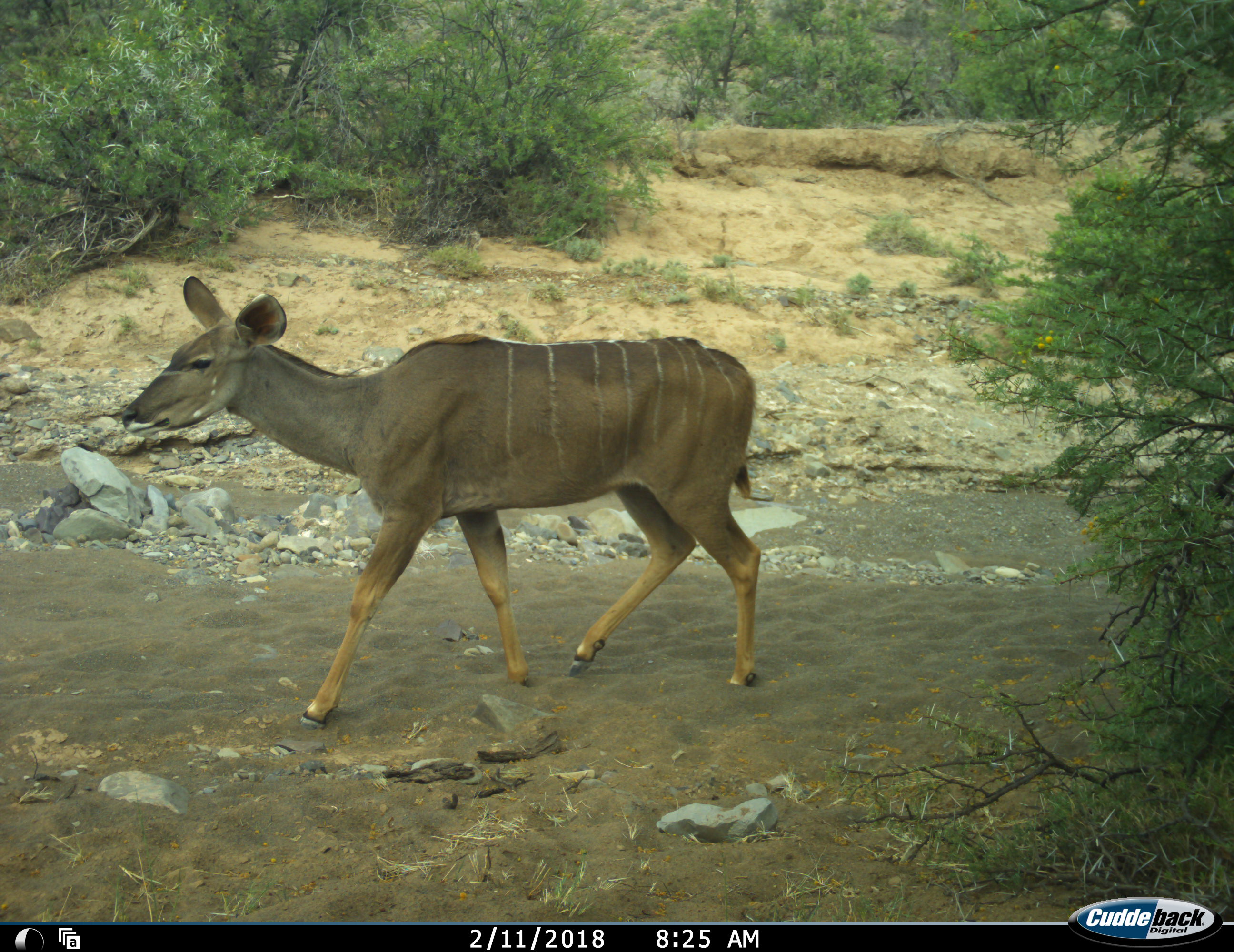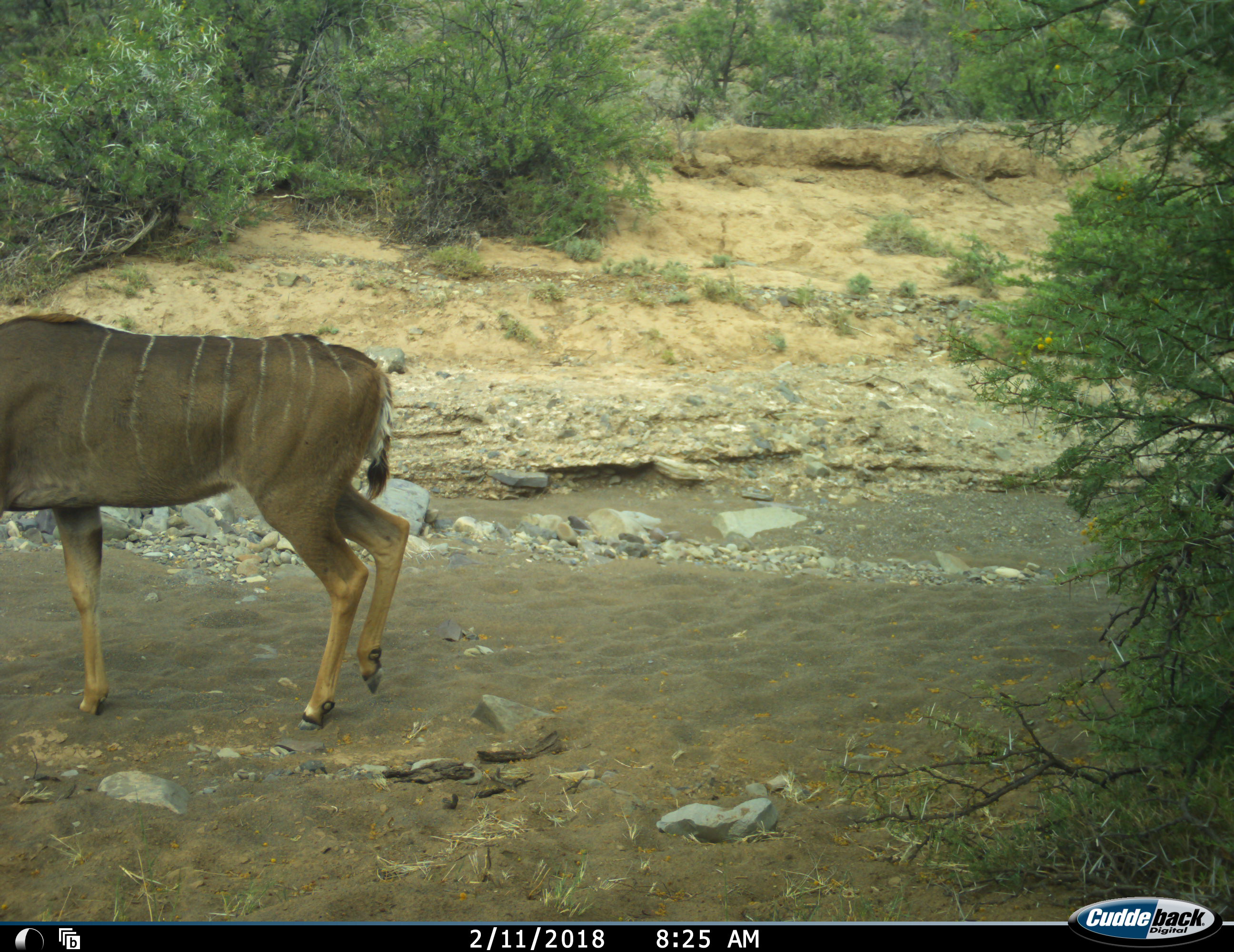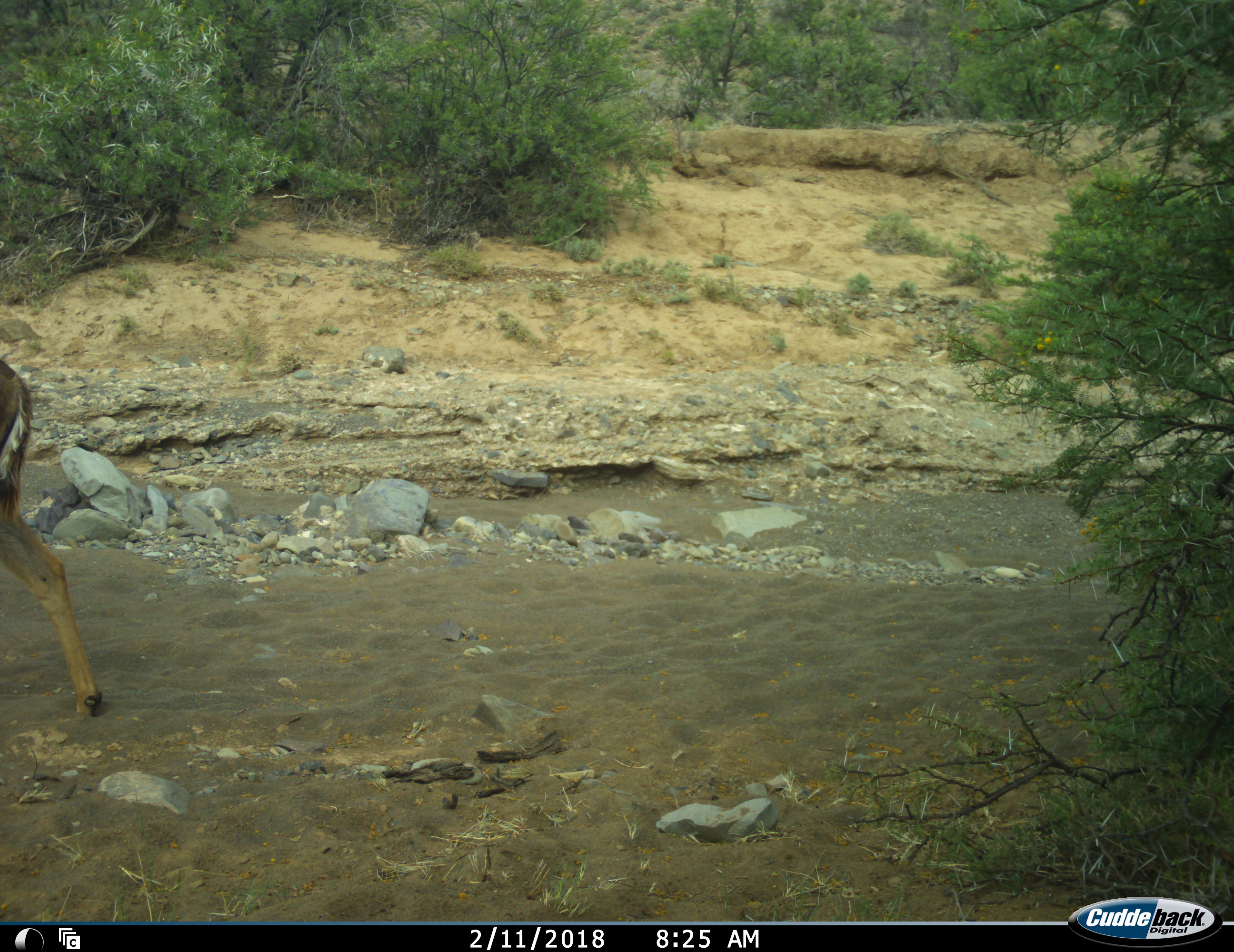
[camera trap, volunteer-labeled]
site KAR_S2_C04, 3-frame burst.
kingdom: Animalia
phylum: Chordata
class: Mammalia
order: Artiodactyla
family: Bovidae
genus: Tragelaphus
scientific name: Tragelaphus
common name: kudu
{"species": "kudu (Tragelaphus)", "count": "1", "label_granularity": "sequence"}